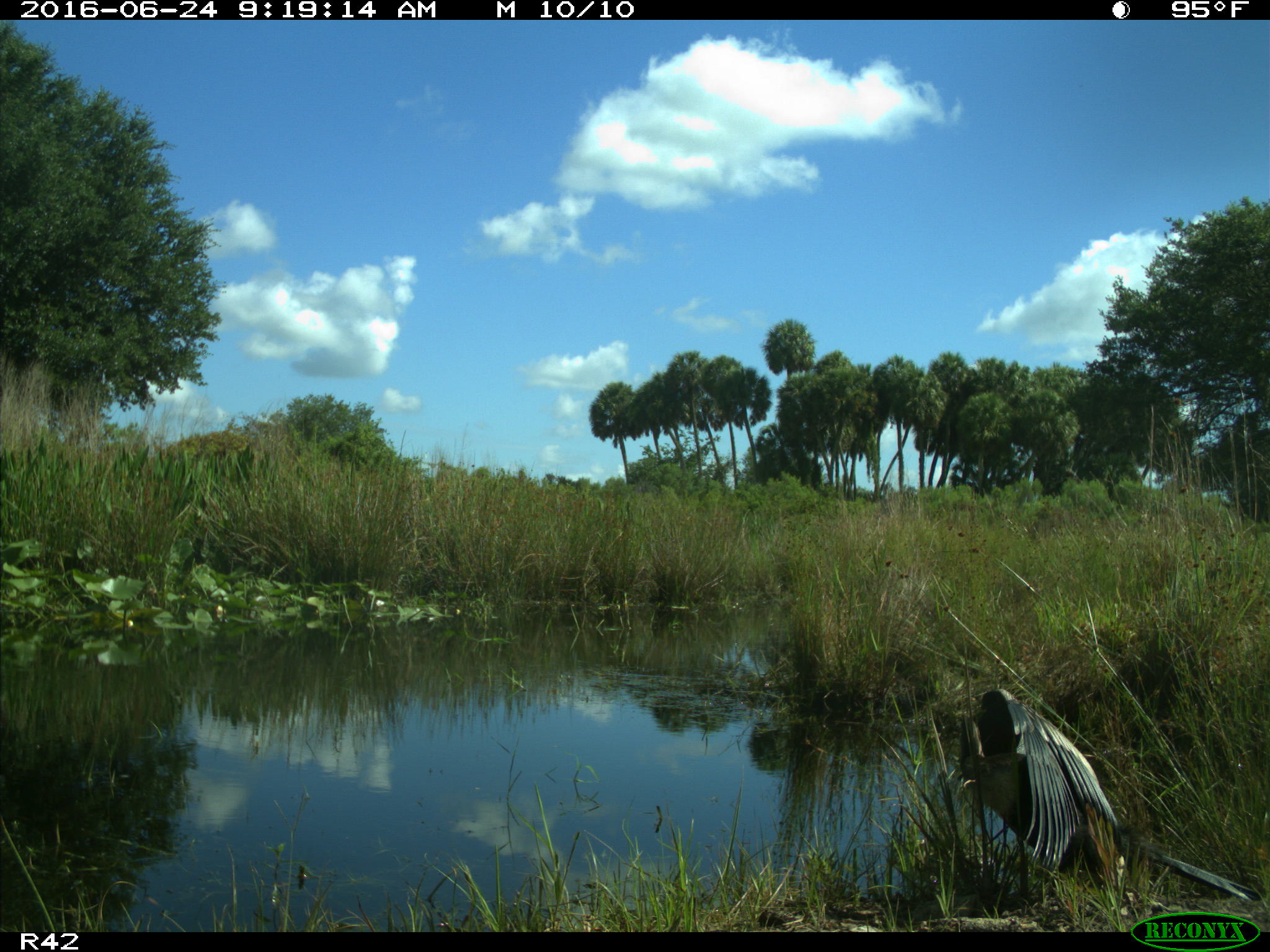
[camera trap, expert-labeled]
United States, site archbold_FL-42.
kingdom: Animalia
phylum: Chordata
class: Aves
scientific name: Aves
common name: birds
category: unidentified bird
Unidentified bird (birds) (Aves).